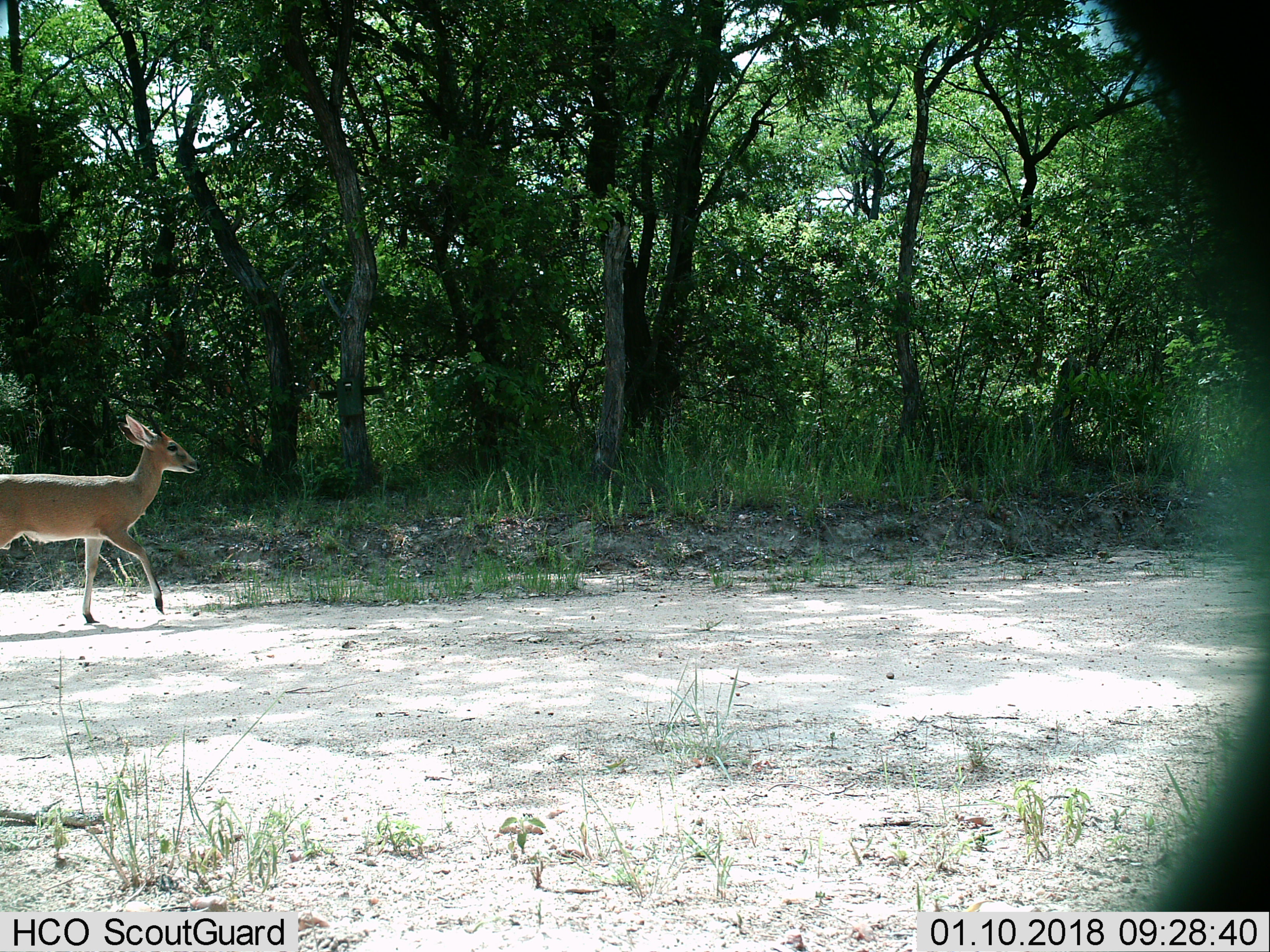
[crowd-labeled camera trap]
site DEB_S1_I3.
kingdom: Animalia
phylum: Chordata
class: Mammalia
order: Artiodactyla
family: Bovidae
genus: Sylvicapra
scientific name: Sylvicapra grimmia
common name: common duiker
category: duikercommongrey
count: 1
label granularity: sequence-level